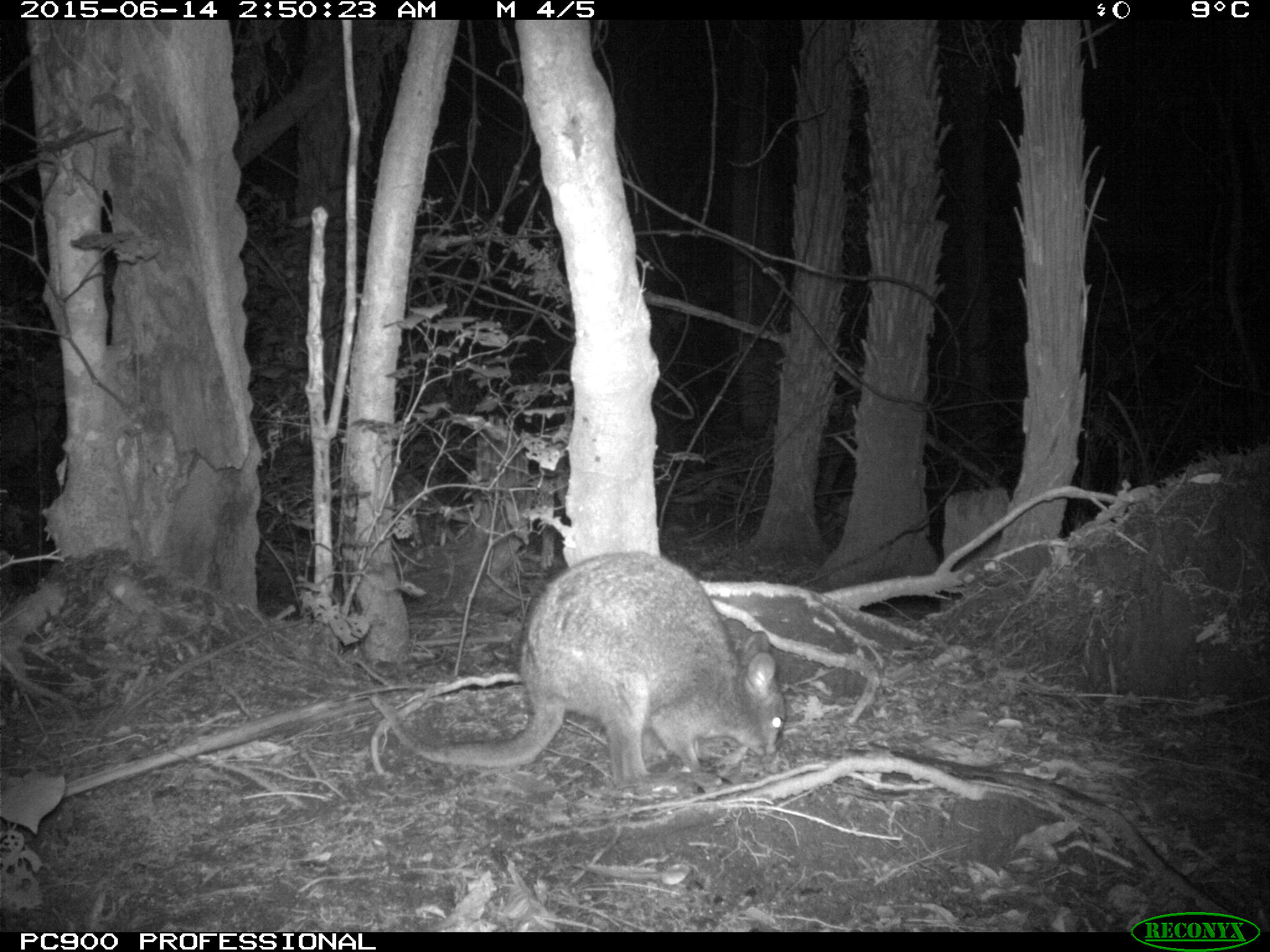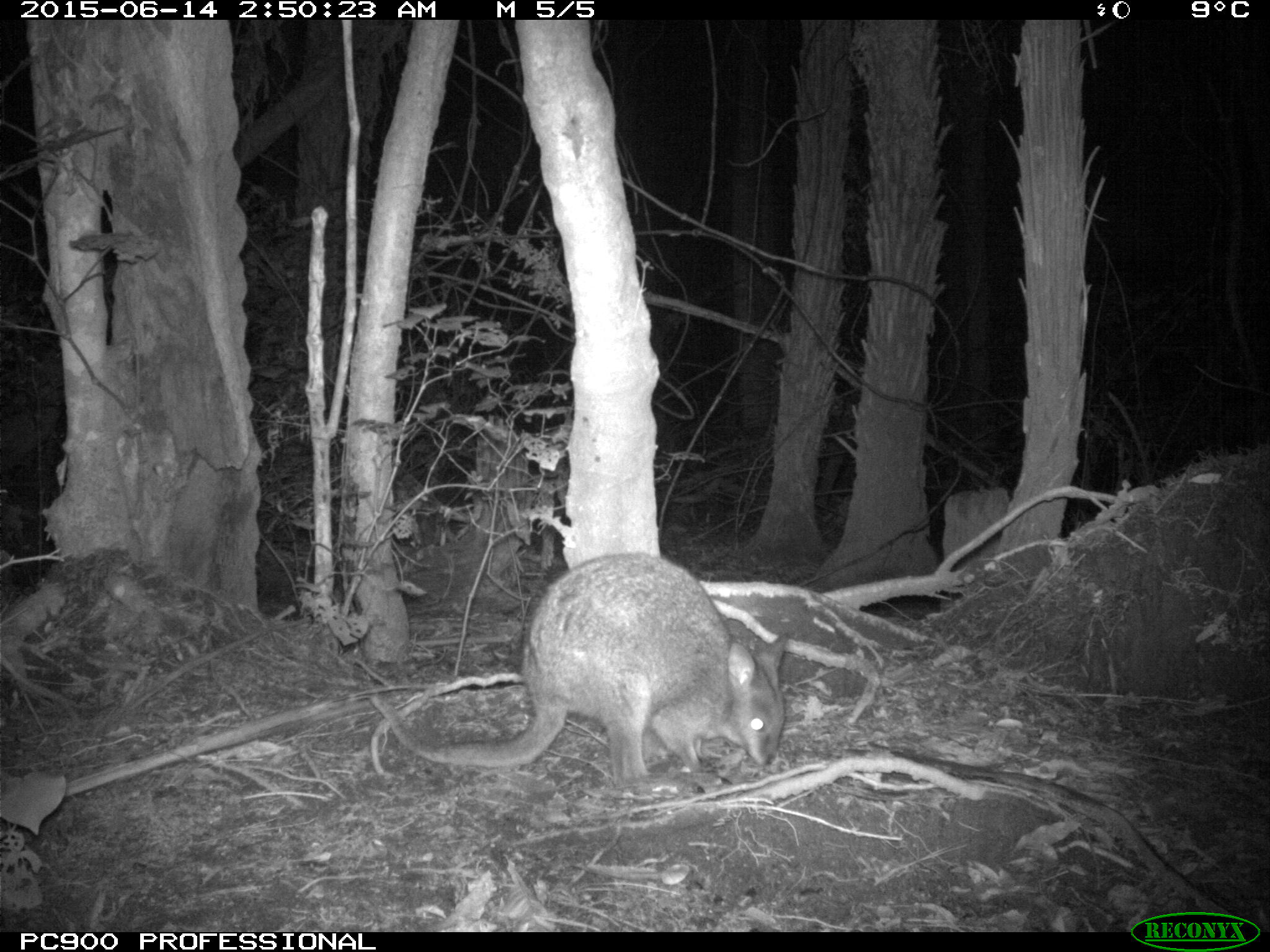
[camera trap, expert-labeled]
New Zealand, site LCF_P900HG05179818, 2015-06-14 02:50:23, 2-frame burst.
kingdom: Animalia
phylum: Chordata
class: Mammalia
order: Diprotodontia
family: Macropodidae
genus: Notamacropus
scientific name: Notamacropus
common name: wallaby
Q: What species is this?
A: Wallaby (Notamacropus).